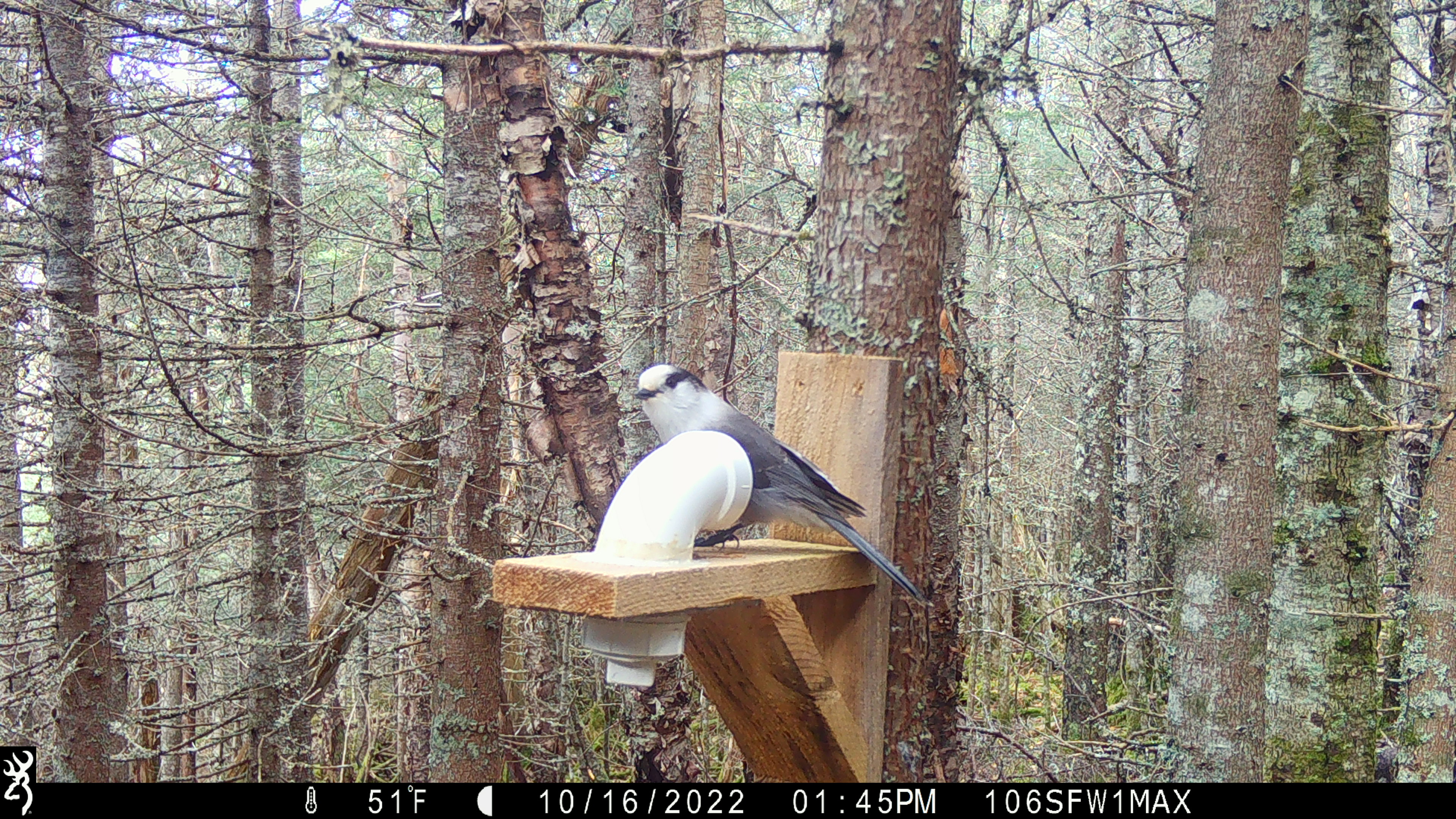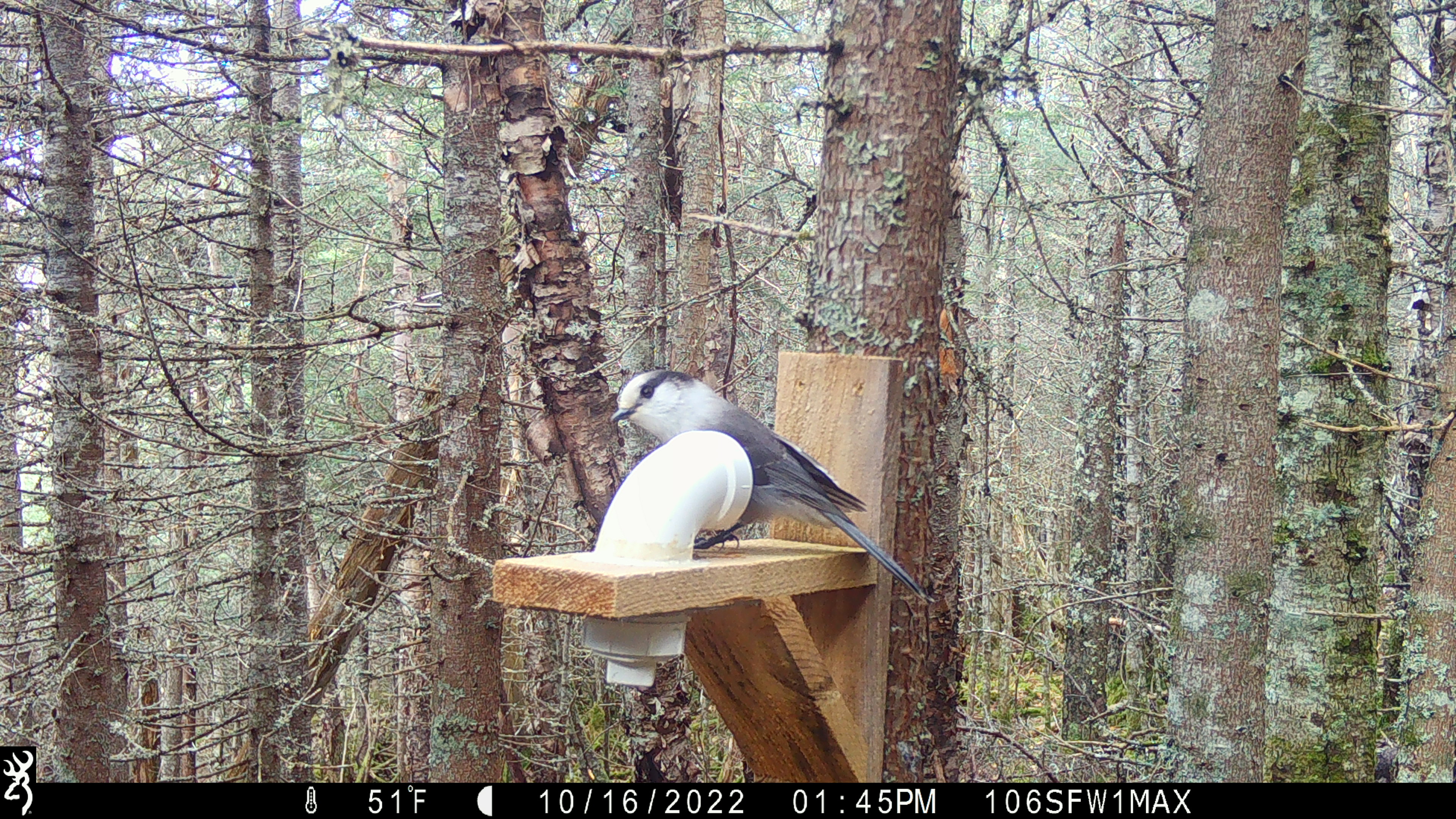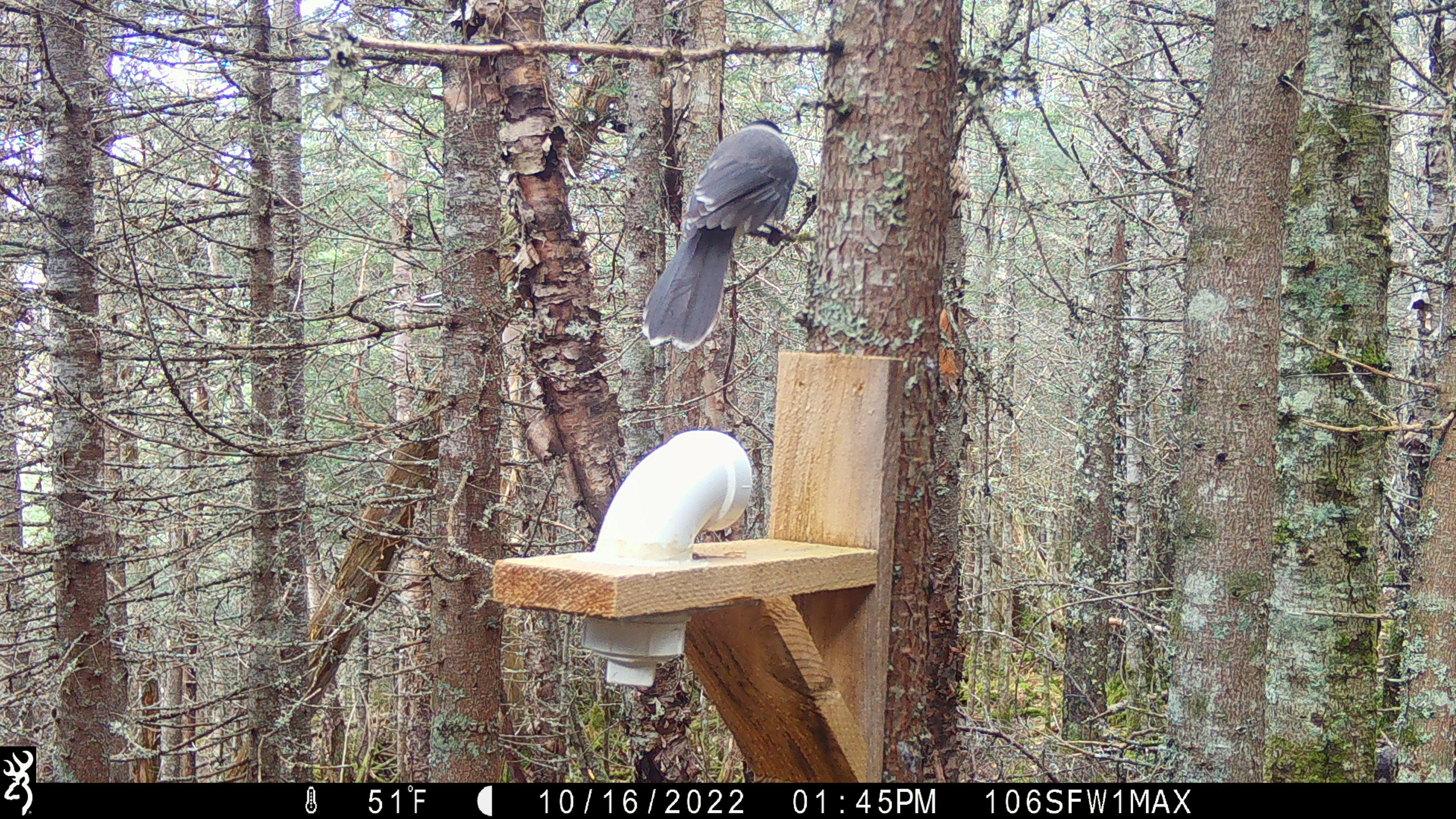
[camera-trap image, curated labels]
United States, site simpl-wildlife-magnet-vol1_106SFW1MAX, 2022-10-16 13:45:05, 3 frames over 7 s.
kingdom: Animalia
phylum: Chordata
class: Aves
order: Passeriformes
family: Corvidae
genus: Perisoreus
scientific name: Perisoreus canadensis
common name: canada jay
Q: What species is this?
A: Canada jay (Perisoreus canadensis).